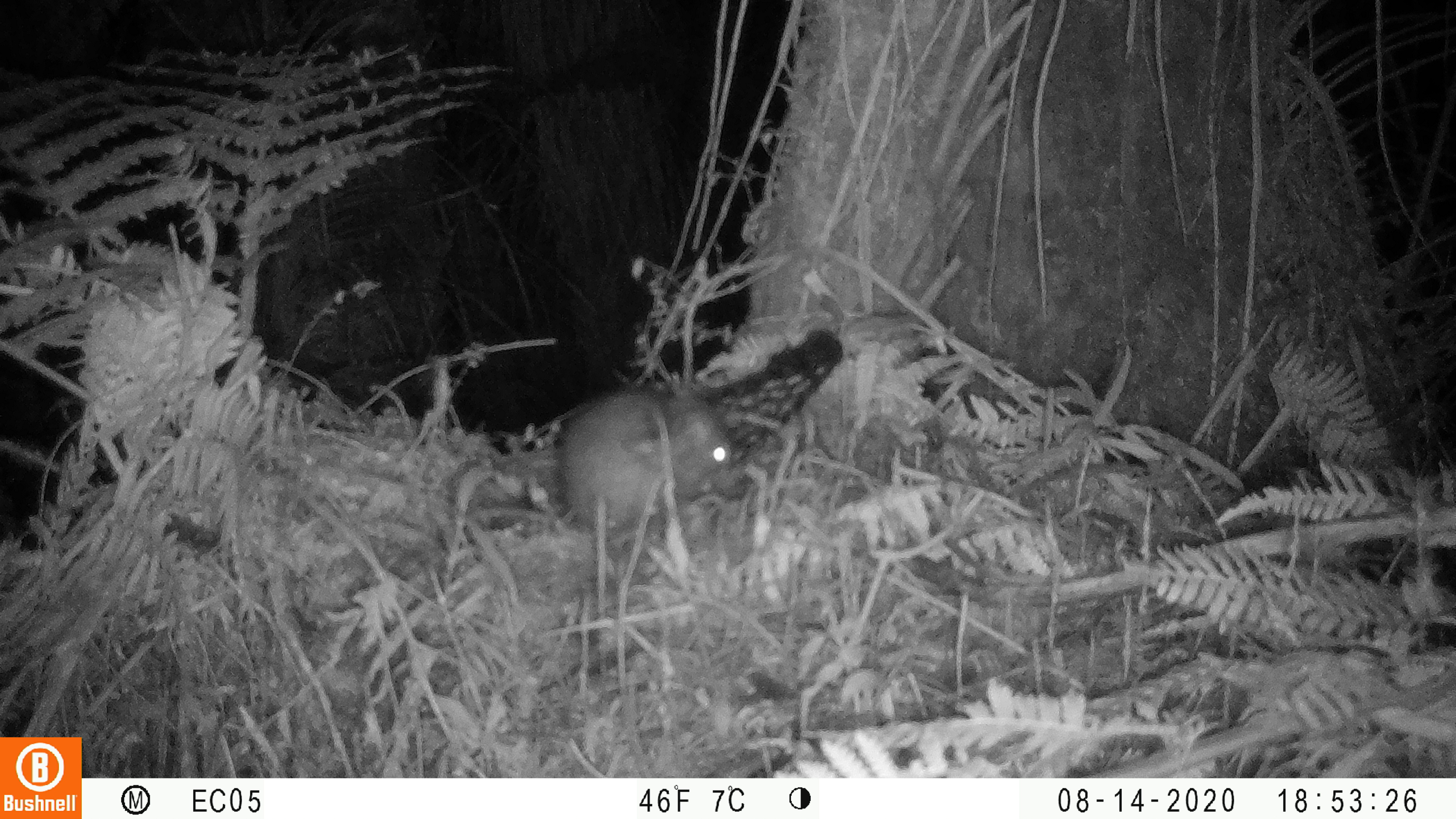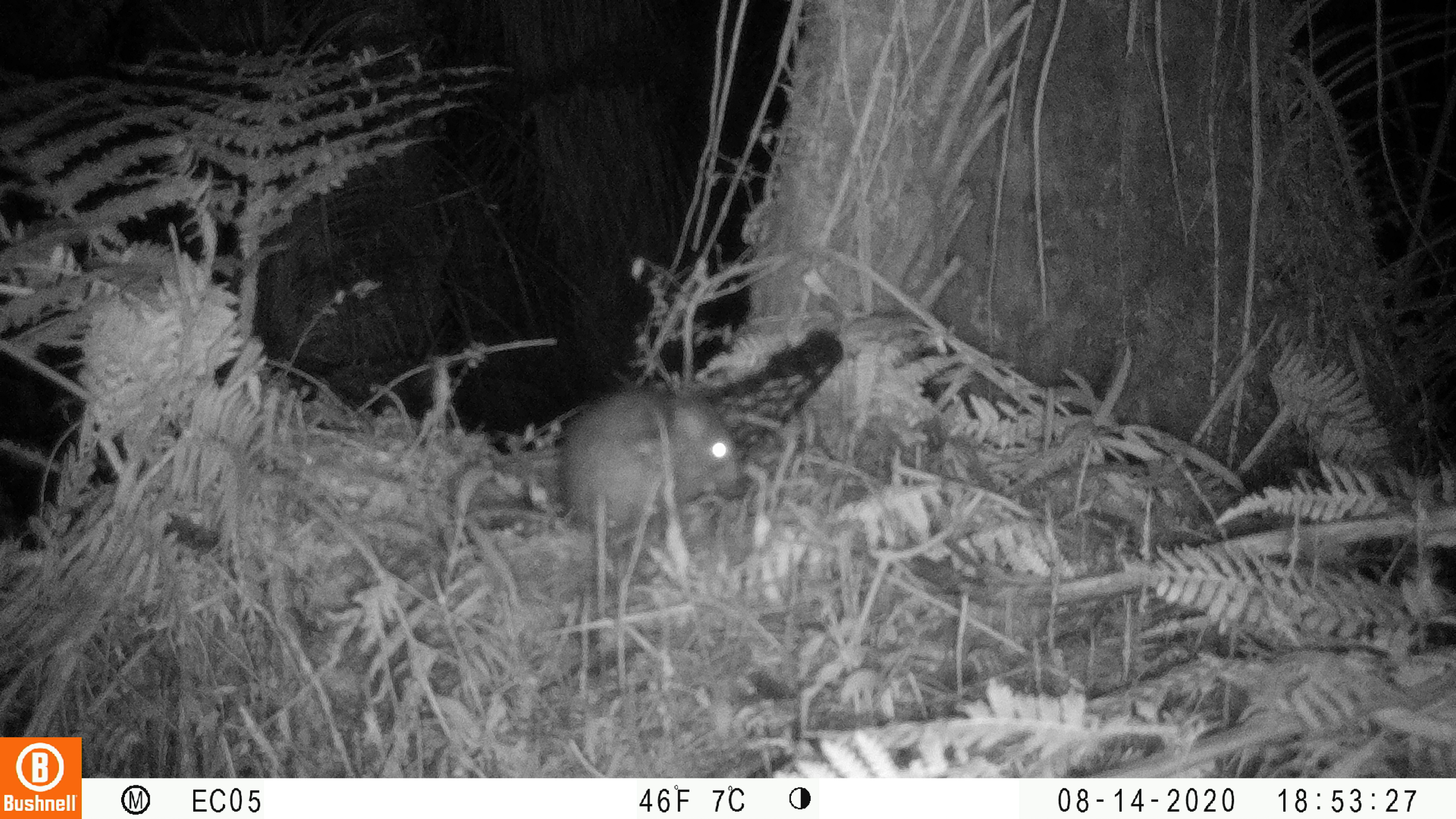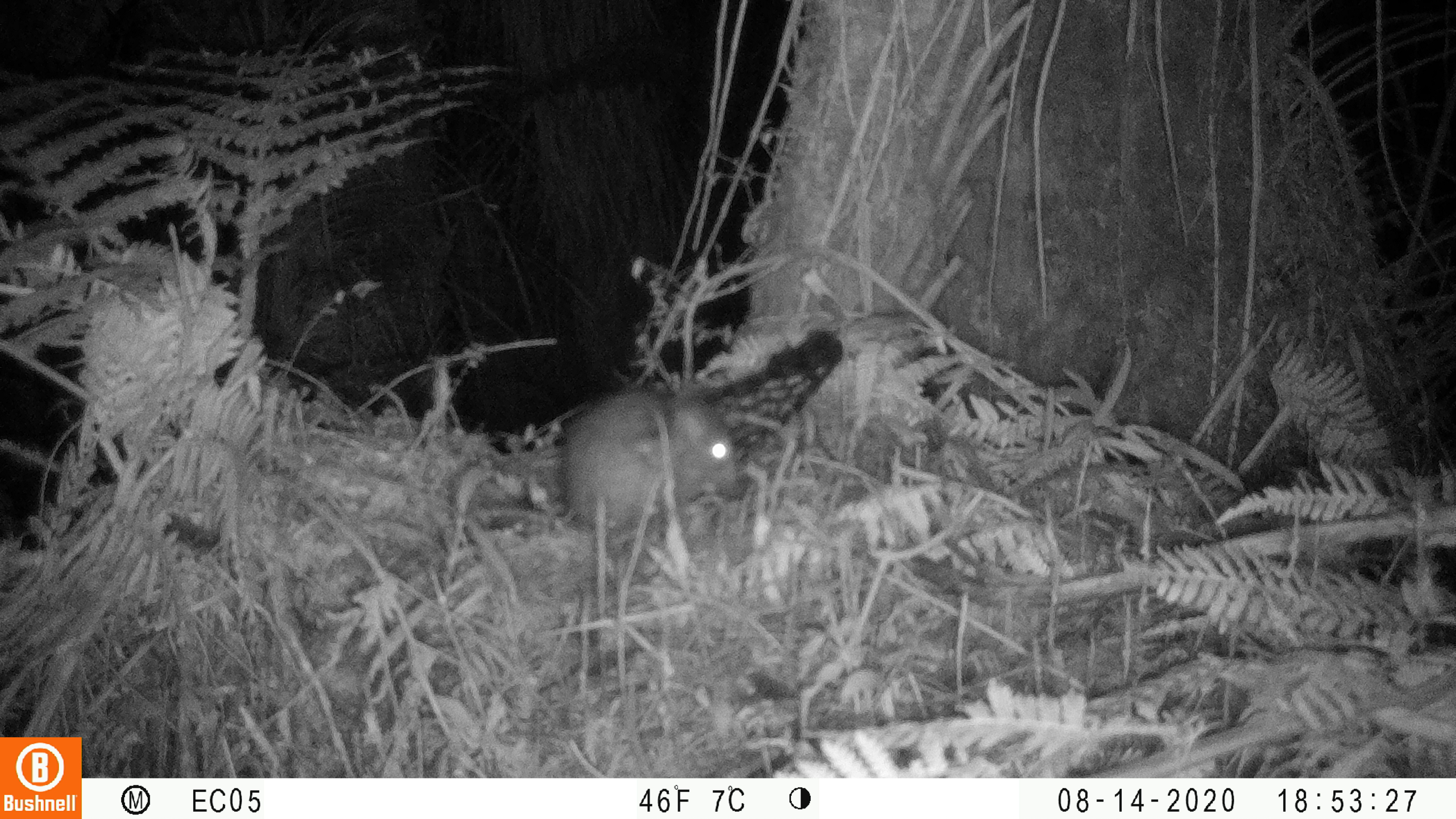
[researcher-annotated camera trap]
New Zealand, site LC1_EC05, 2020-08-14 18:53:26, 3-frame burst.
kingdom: Animalia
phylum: Chordata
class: Mammalia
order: Rodentia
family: Muridae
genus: Rattus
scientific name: Rattus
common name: rat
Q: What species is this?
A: Rat (Rattus).